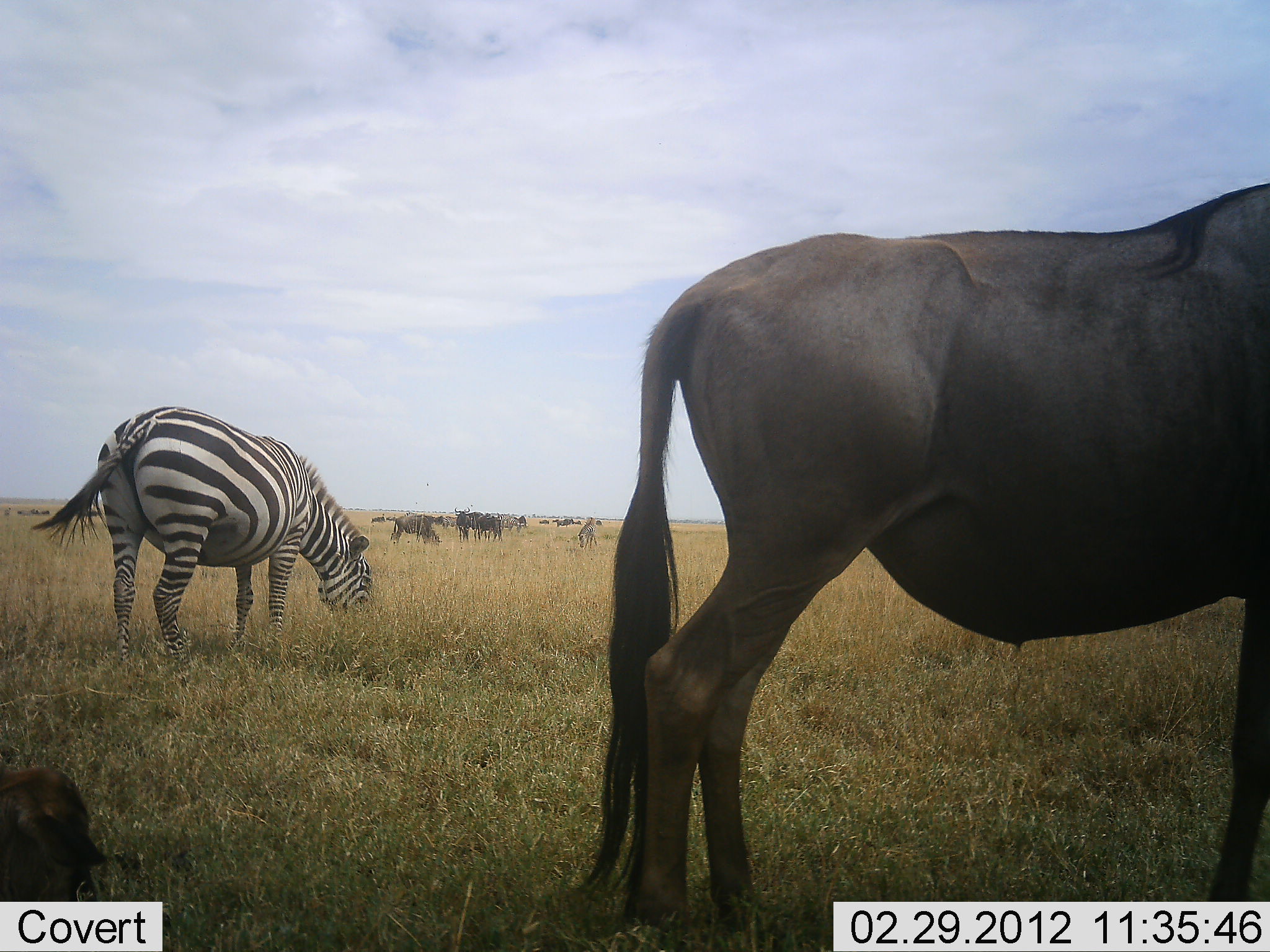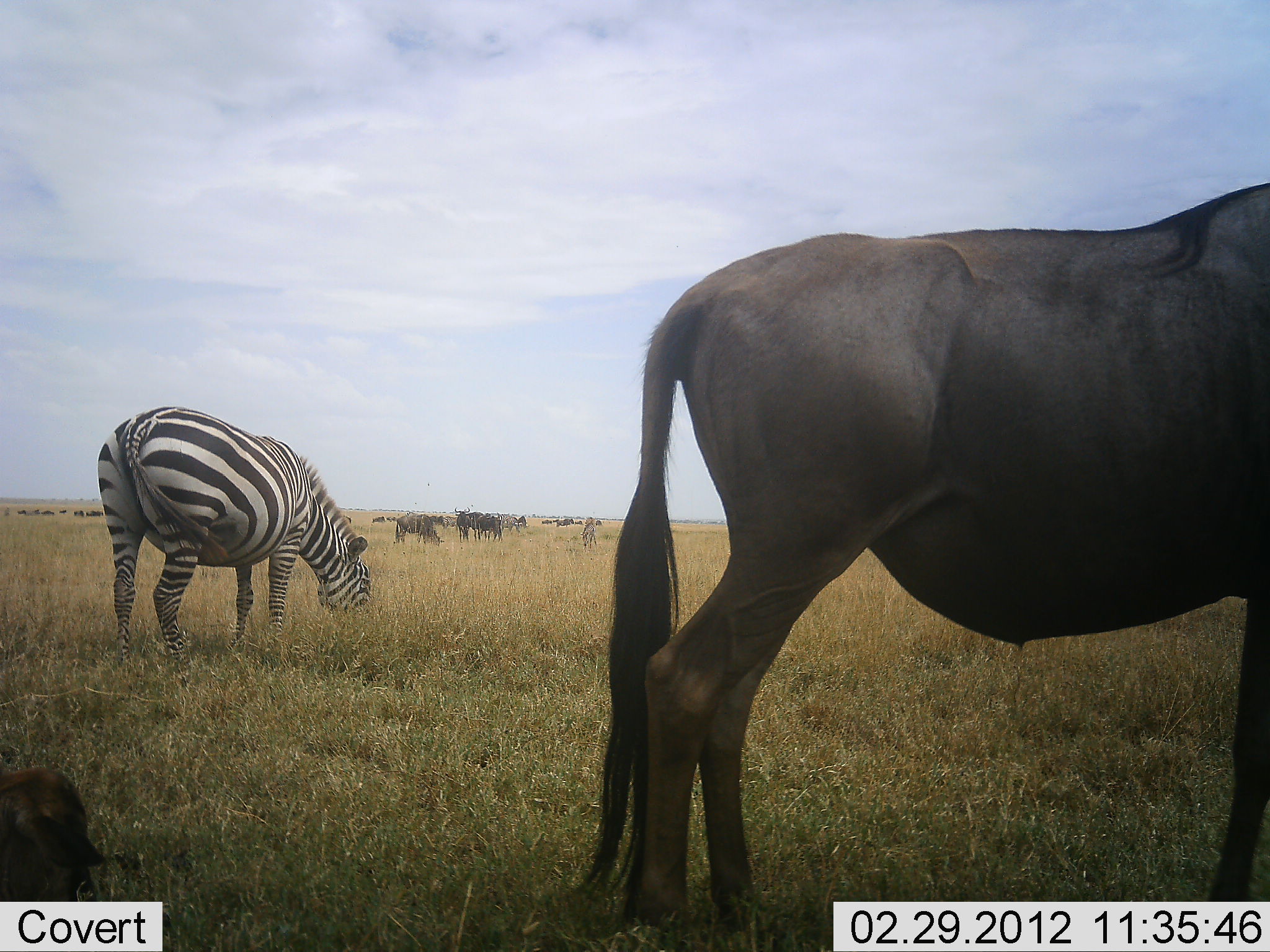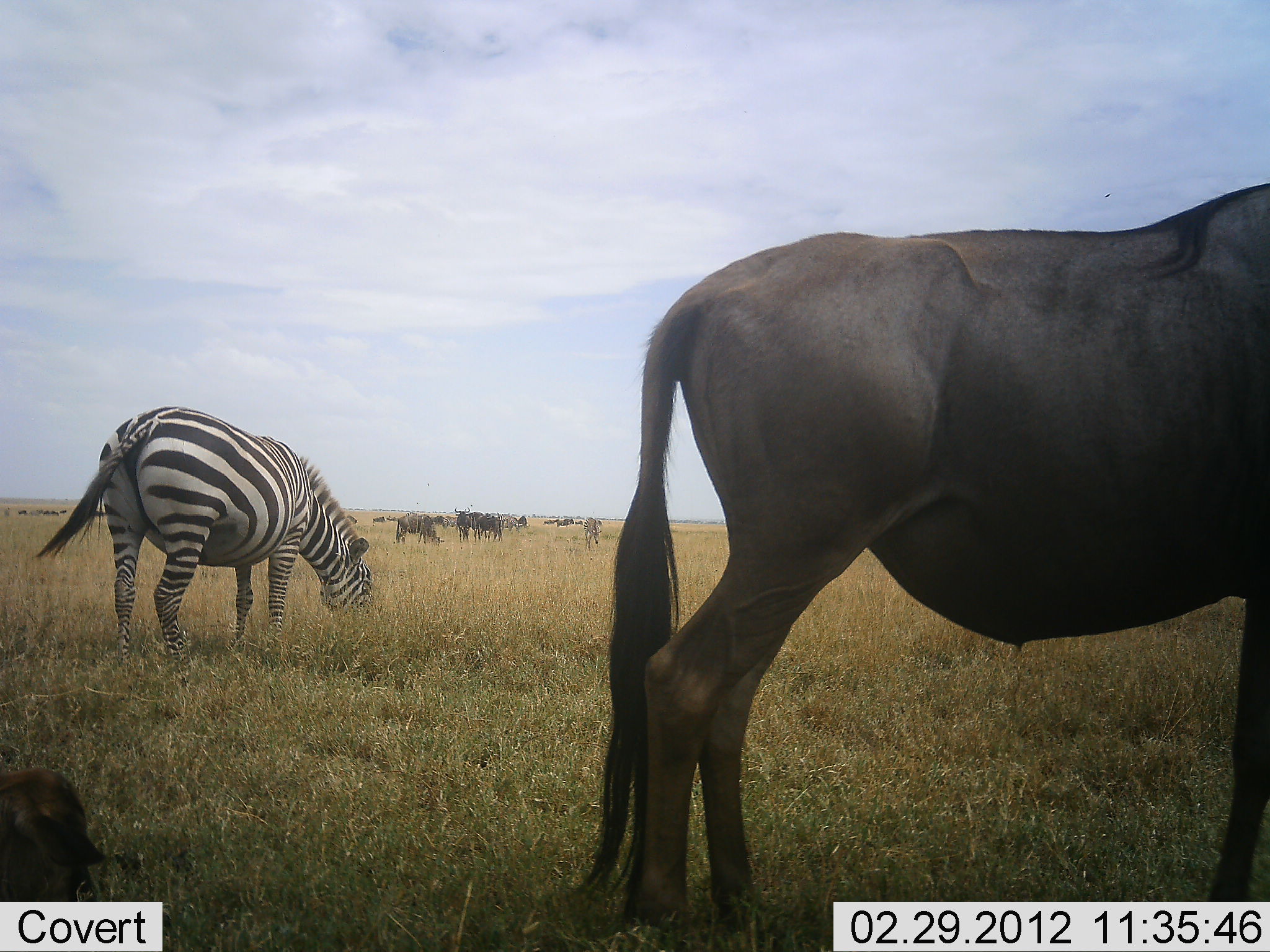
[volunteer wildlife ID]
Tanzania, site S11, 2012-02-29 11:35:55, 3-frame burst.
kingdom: Animalia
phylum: Chordata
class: Mammalia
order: Artiodactyla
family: Bovidae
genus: Connochaetes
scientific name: Connochaetes taurinus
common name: blue wildebeest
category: wildebeest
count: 11-50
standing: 88%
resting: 38%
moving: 4%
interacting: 0%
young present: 23%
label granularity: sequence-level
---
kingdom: Animalia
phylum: Chordata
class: Mammalia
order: Perissodactyla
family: Equidae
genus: Equus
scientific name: Equus quagga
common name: plains zebra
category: zebra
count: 1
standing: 25%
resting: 0%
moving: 0%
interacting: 0%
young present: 0%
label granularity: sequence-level